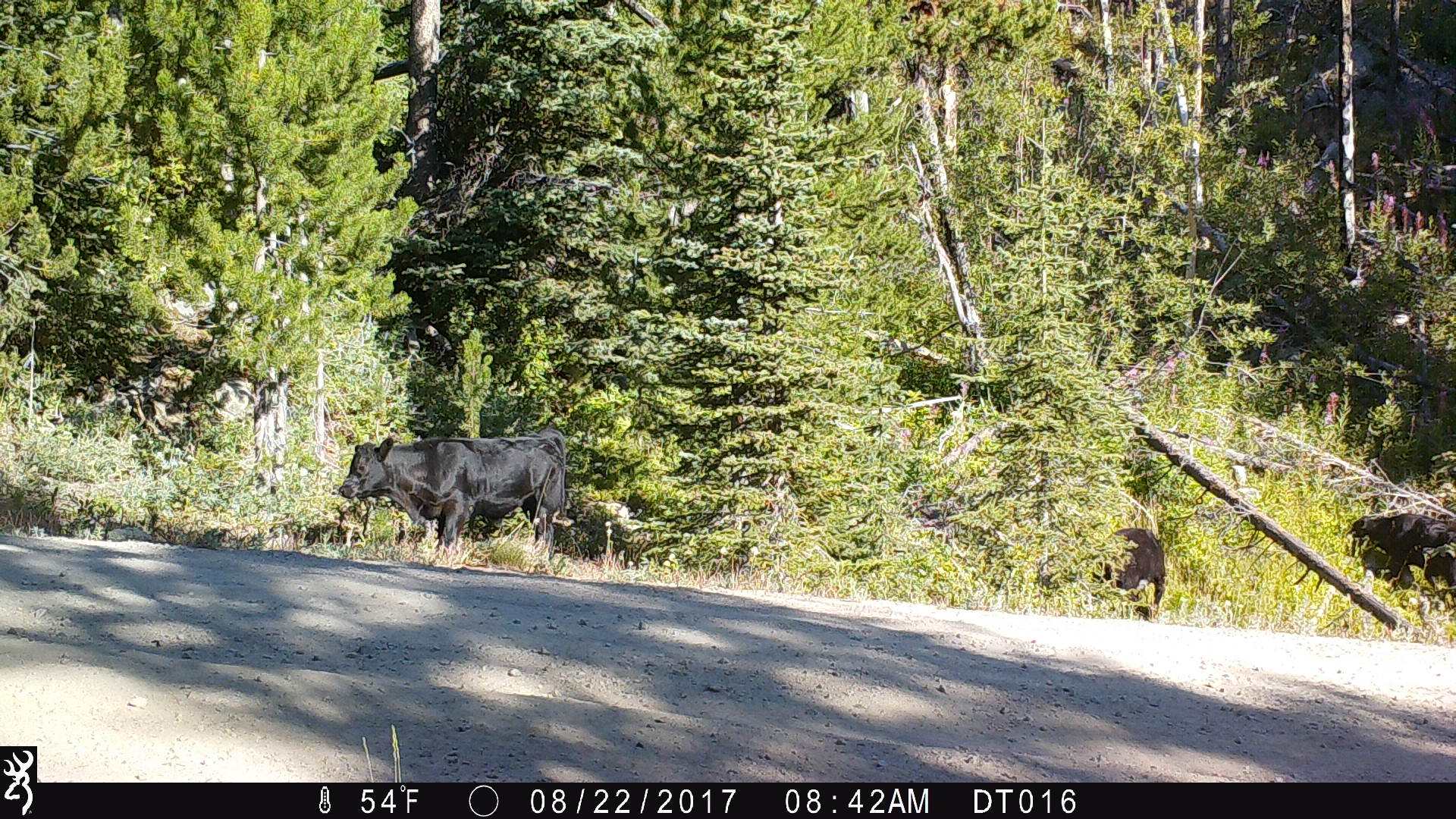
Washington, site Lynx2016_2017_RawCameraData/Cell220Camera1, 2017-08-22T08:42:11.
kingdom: Animalia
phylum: Chordata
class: Mammalia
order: Artiodactyla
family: Bovidae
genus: Bos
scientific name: Bos taurus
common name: domestic cattle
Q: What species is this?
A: Domestic cattle (Bos taurus).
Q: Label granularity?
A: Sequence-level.